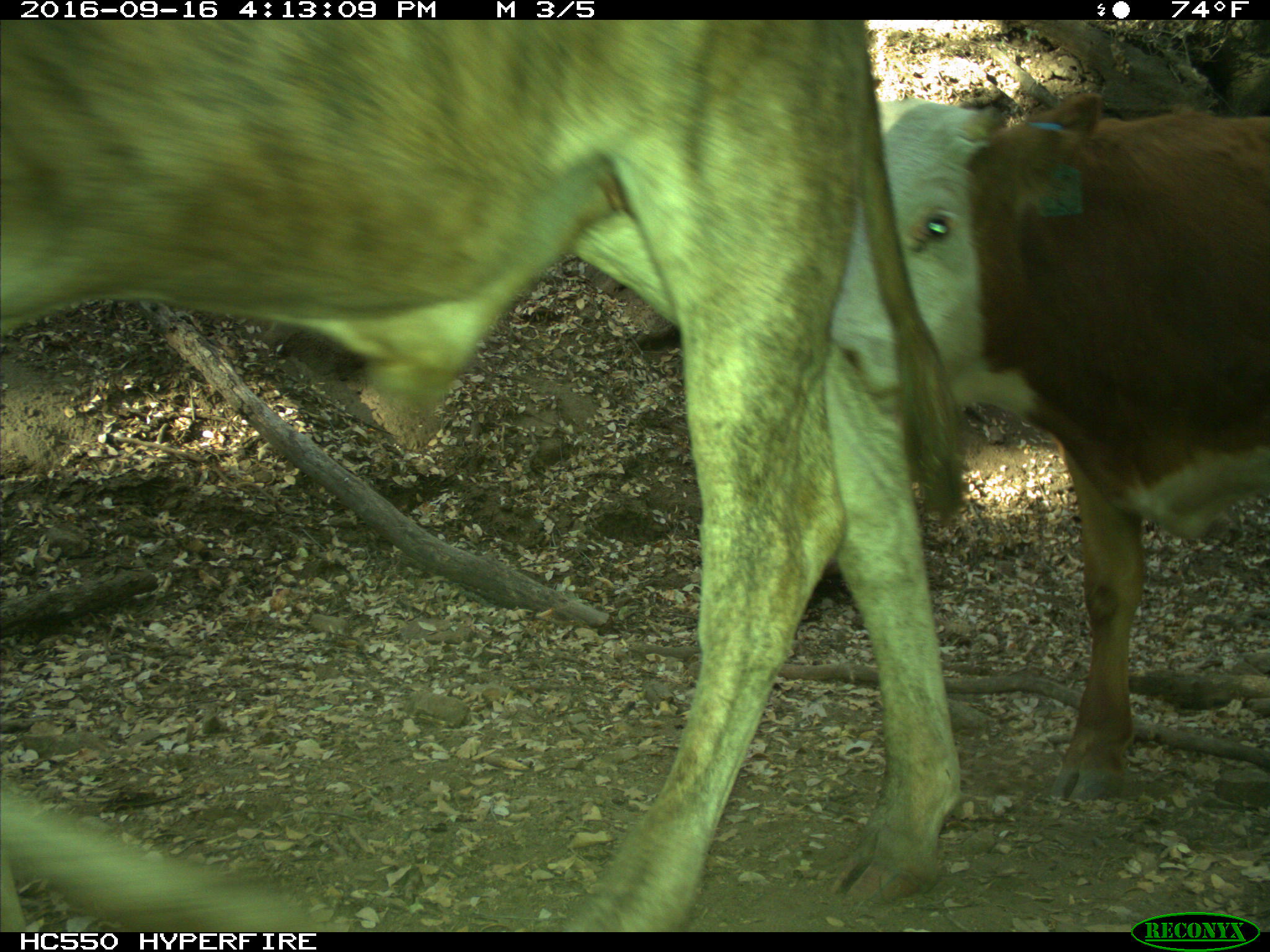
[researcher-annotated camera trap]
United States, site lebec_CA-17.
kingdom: Animalia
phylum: Chordata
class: Mammalia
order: Artiodactyla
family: Bovidae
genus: Bos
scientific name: Bos taurus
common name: domestic cow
Bos taurus (domestic cow).